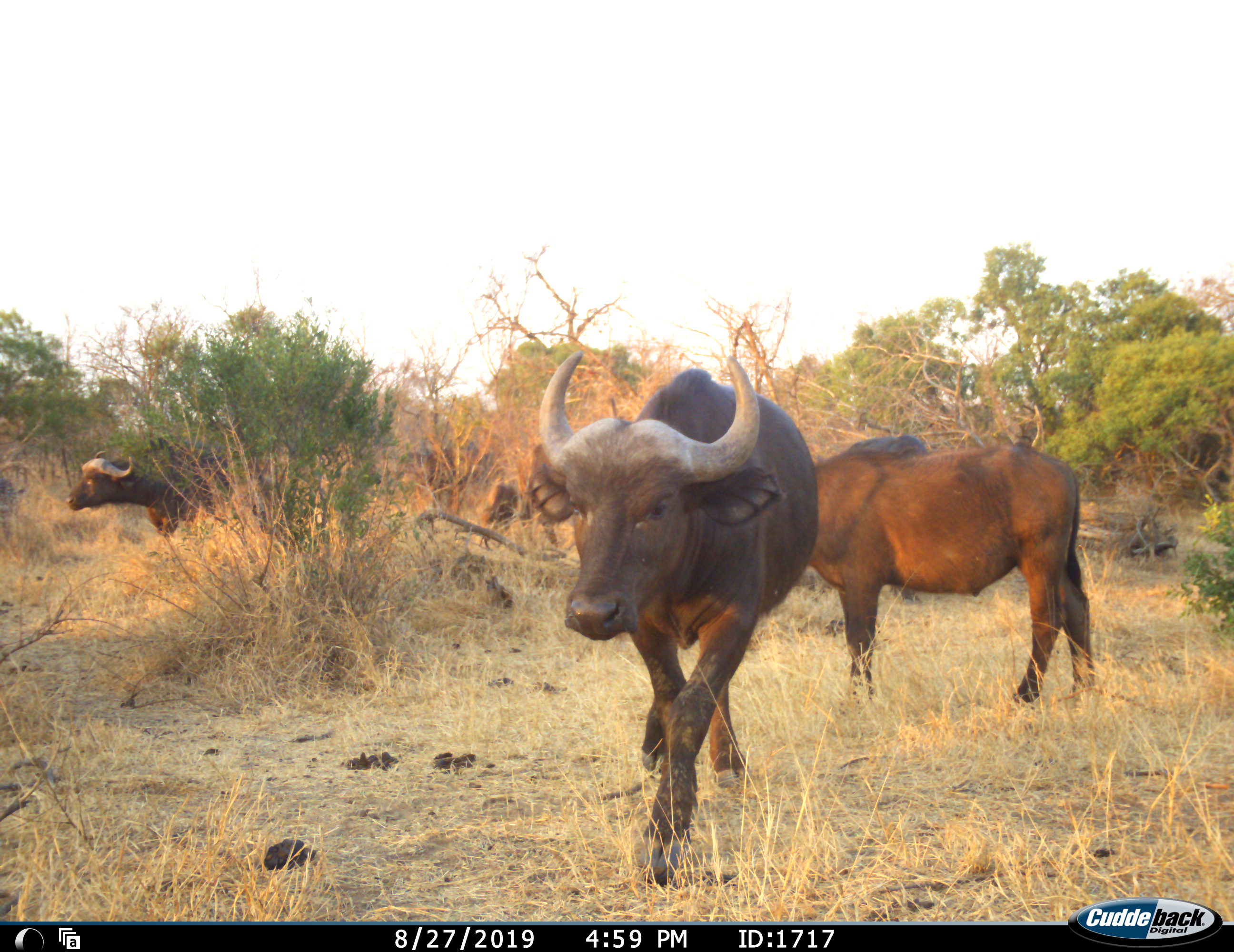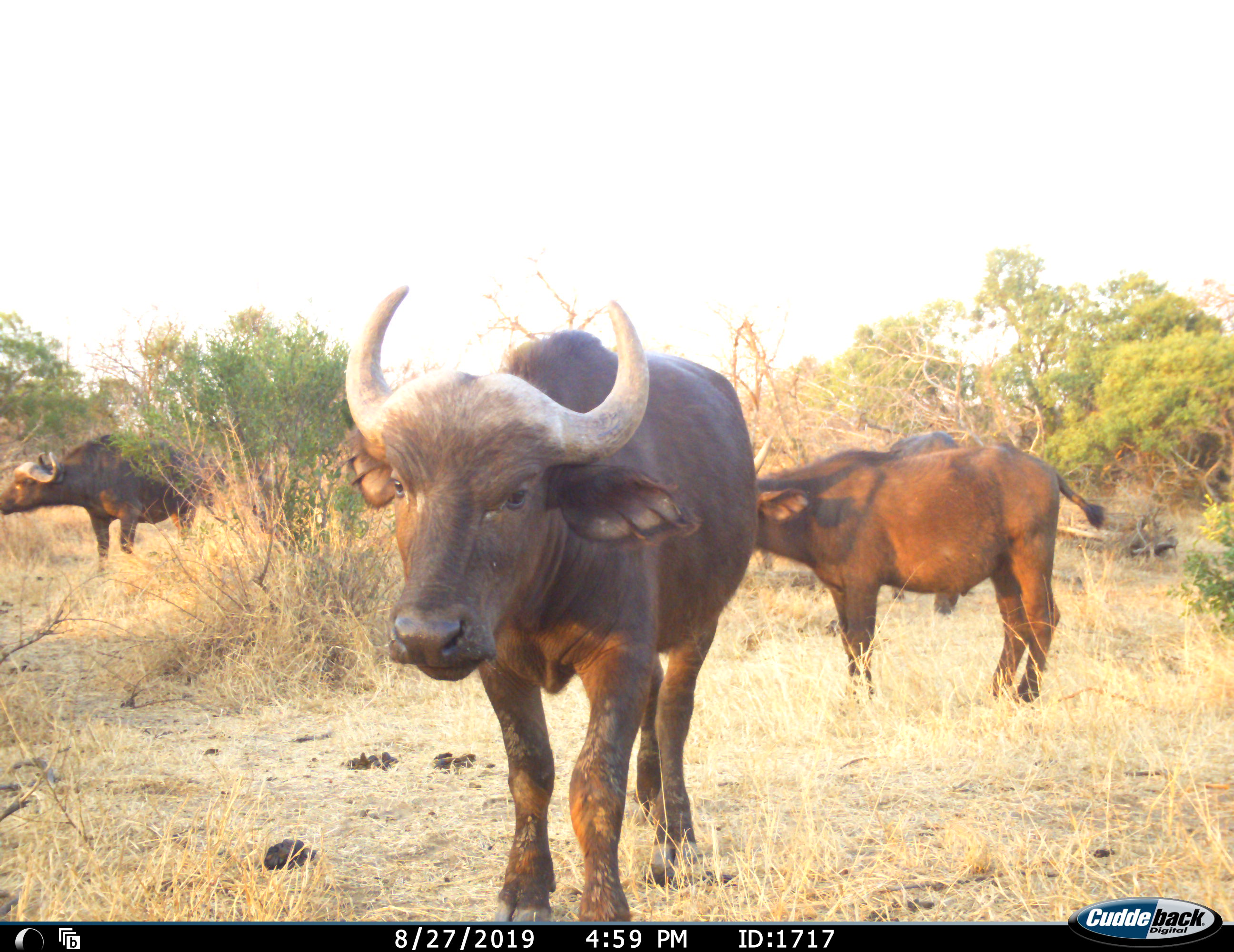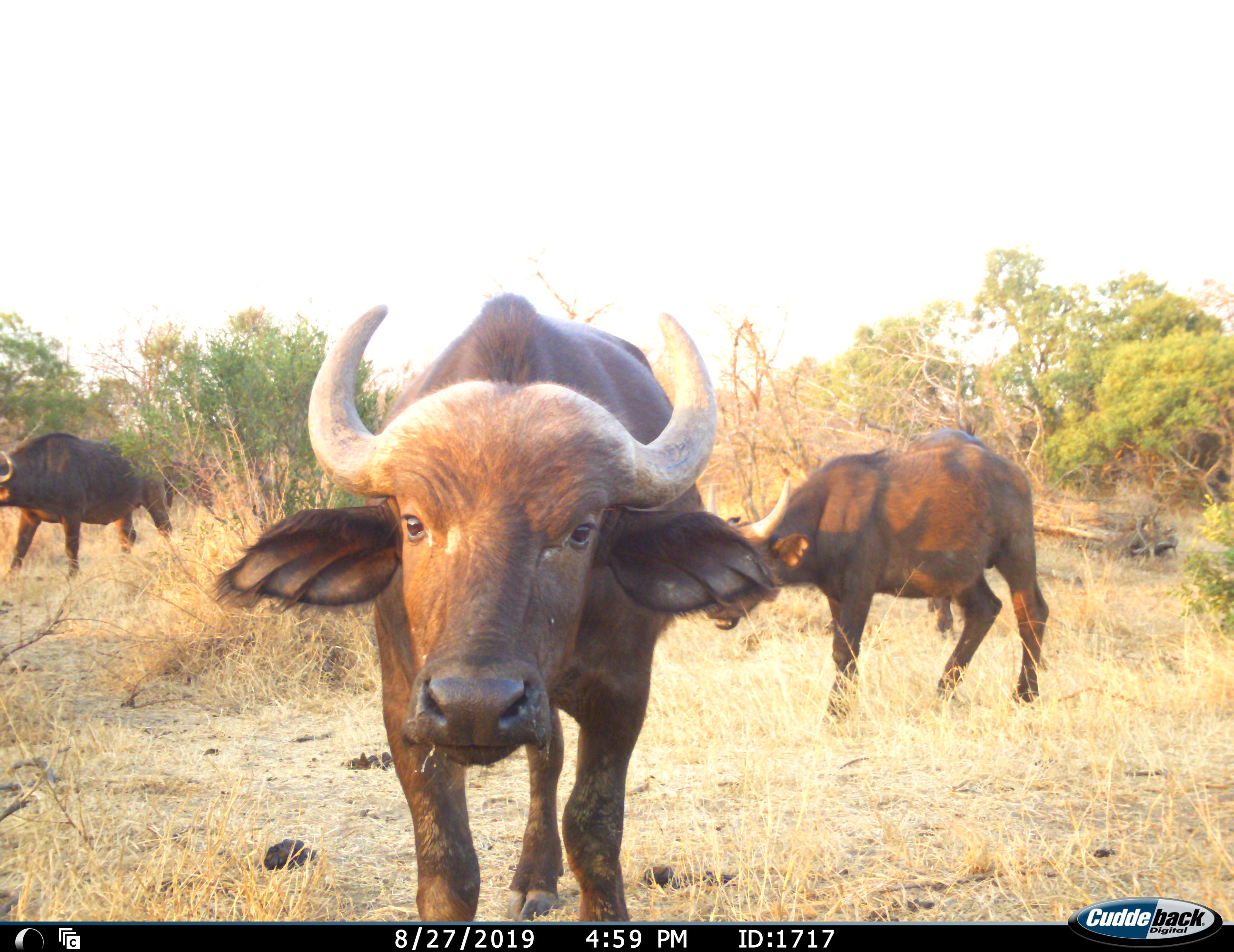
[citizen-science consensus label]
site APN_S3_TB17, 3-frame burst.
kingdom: Animalia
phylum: Chordata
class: Mammalia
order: Artiodactyla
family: Bovidae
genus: Syncerus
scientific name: Syncerus caffer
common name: african buffalo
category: buffalo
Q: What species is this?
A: Buffalo (african buffalo) (Syncerus caffer).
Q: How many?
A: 4.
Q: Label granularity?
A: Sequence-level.